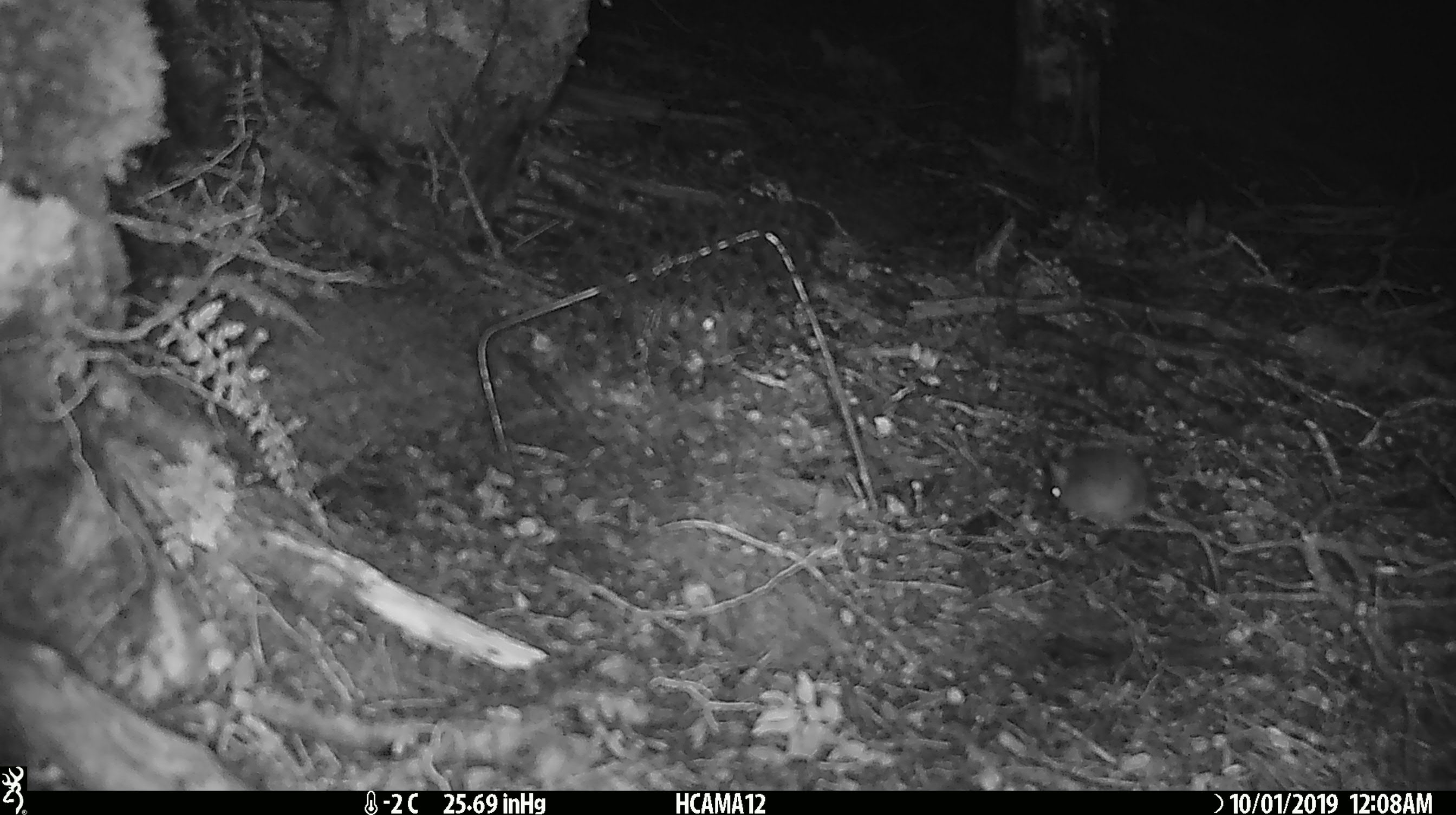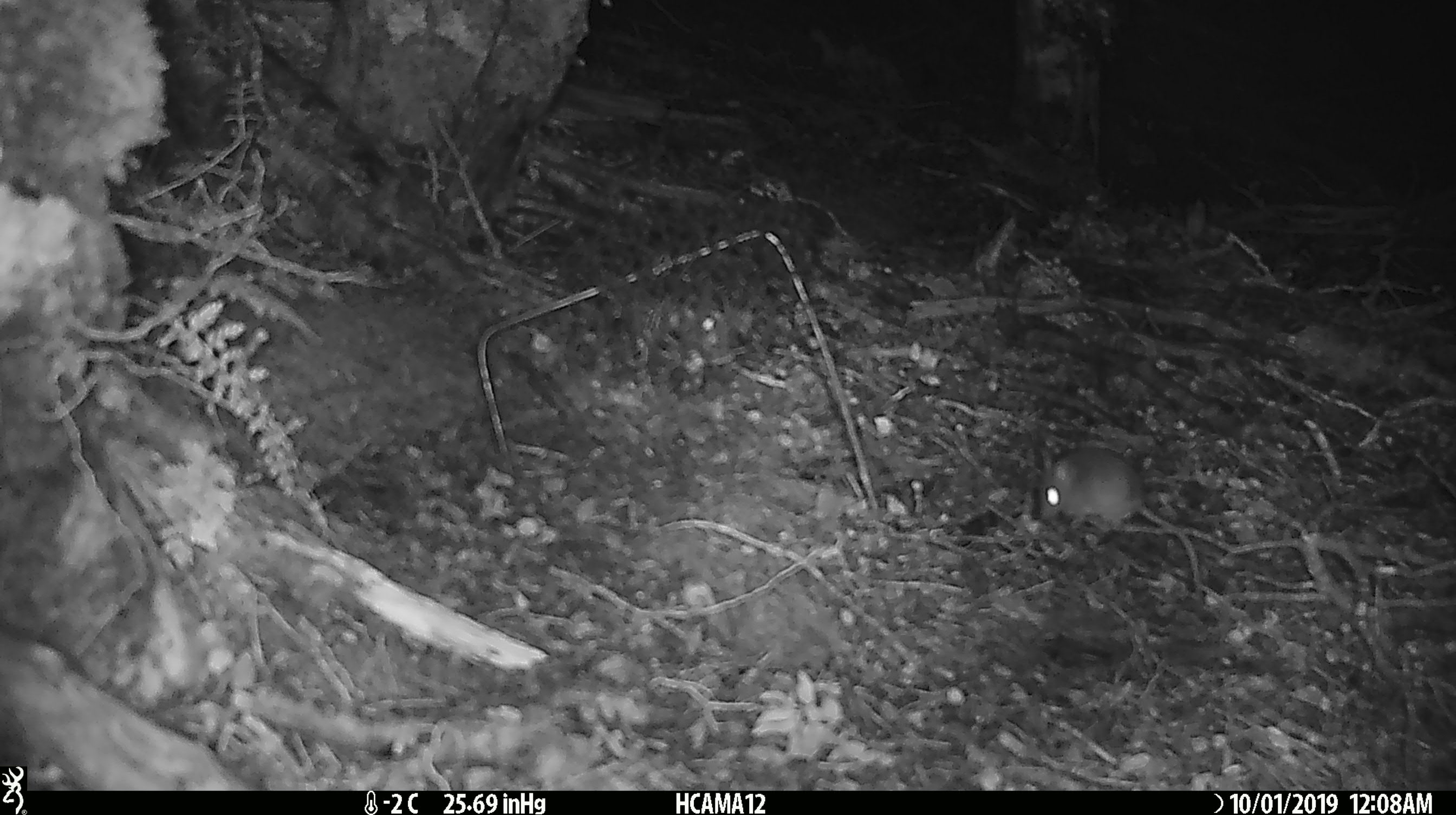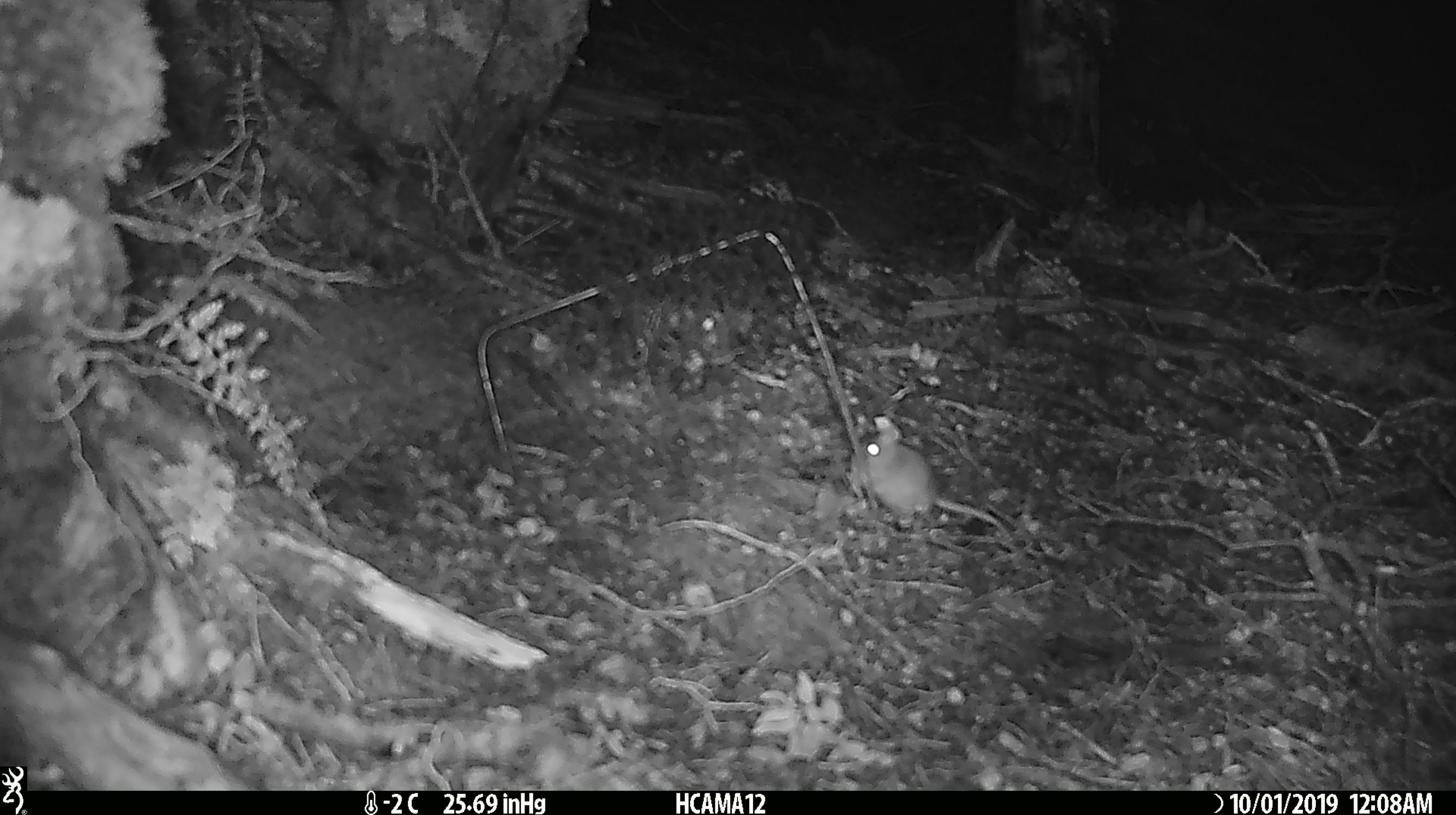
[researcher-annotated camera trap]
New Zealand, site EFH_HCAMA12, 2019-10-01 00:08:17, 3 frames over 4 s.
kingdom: Animalia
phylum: Chordata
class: Mammalia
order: Rodentia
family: Muridae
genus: Mus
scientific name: Mus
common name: mouse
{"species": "mouse (Mus)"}